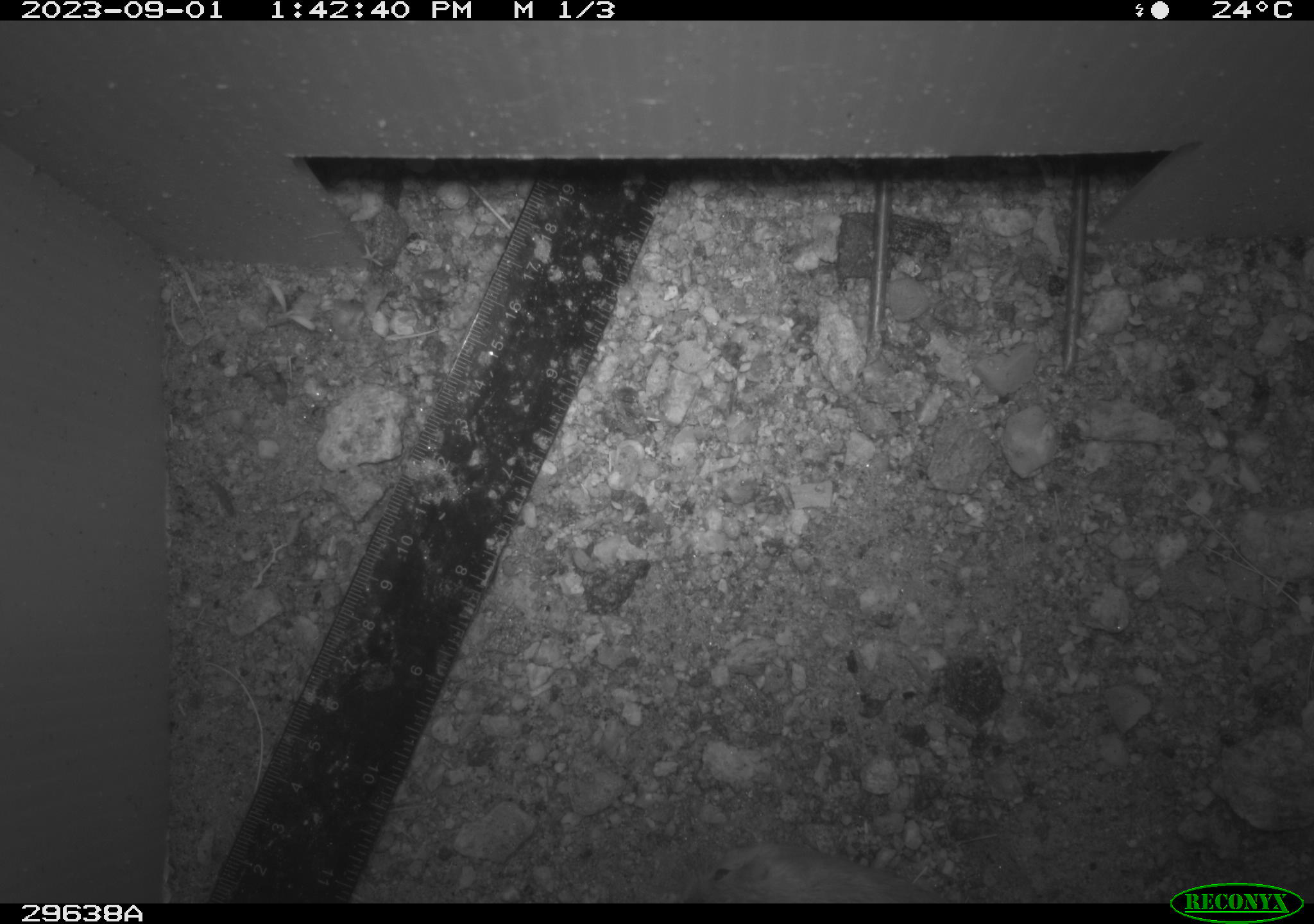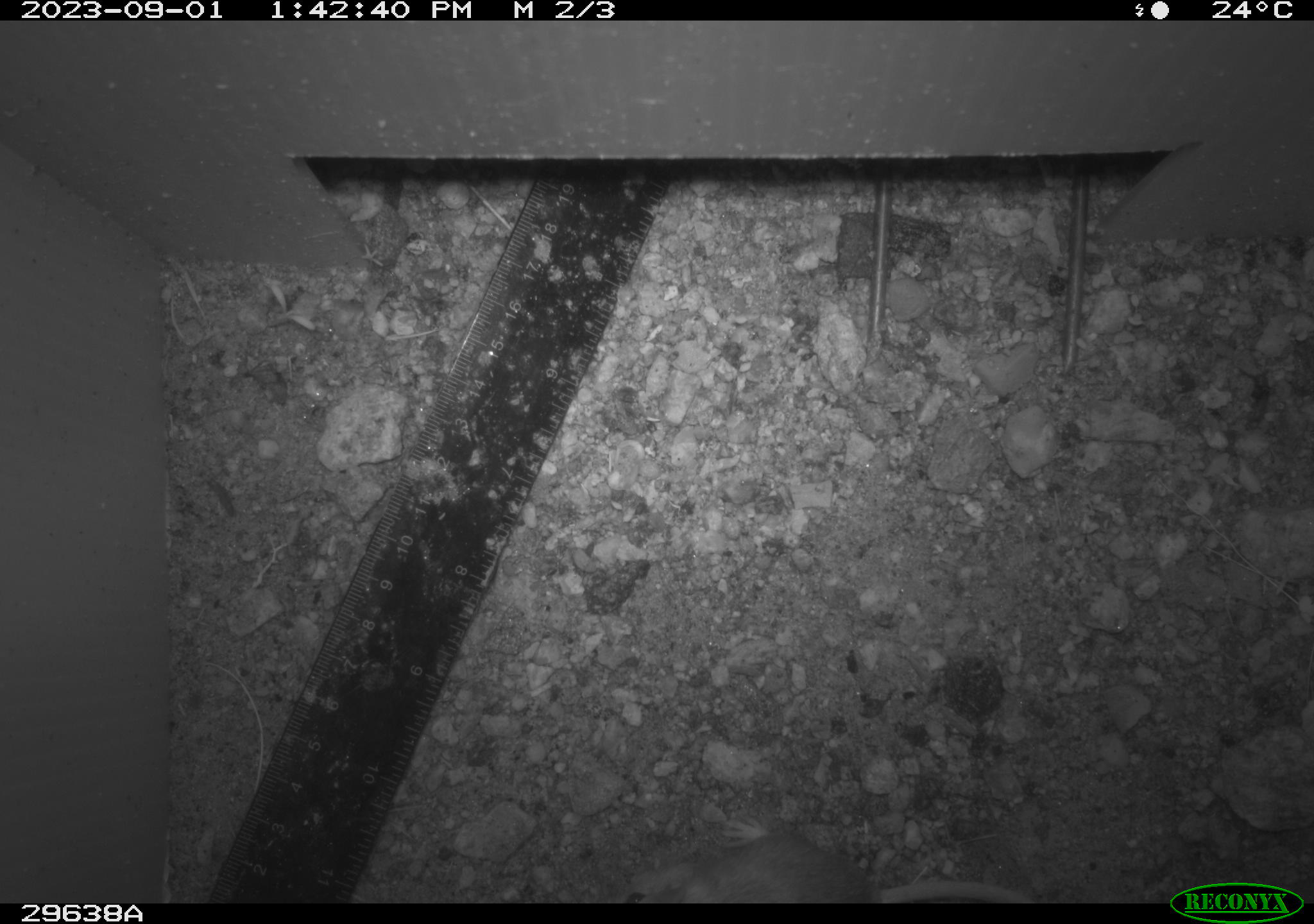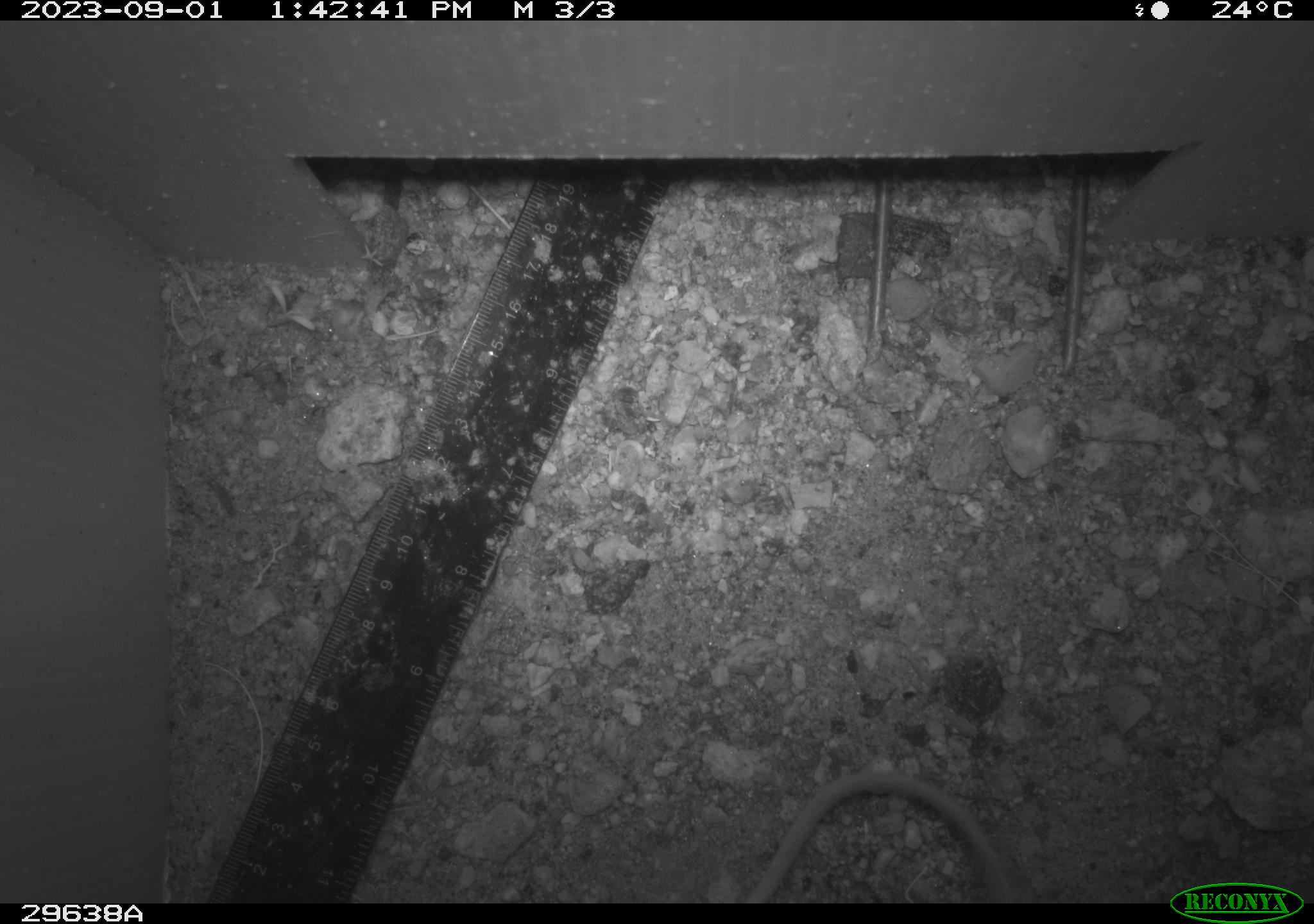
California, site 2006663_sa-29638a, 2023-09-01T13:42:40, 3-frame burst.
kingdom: Animalia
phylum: Chordata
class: Mammalia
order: Rodentia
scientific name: Rodentia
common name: rodent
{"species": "rodent (Rodentia)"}